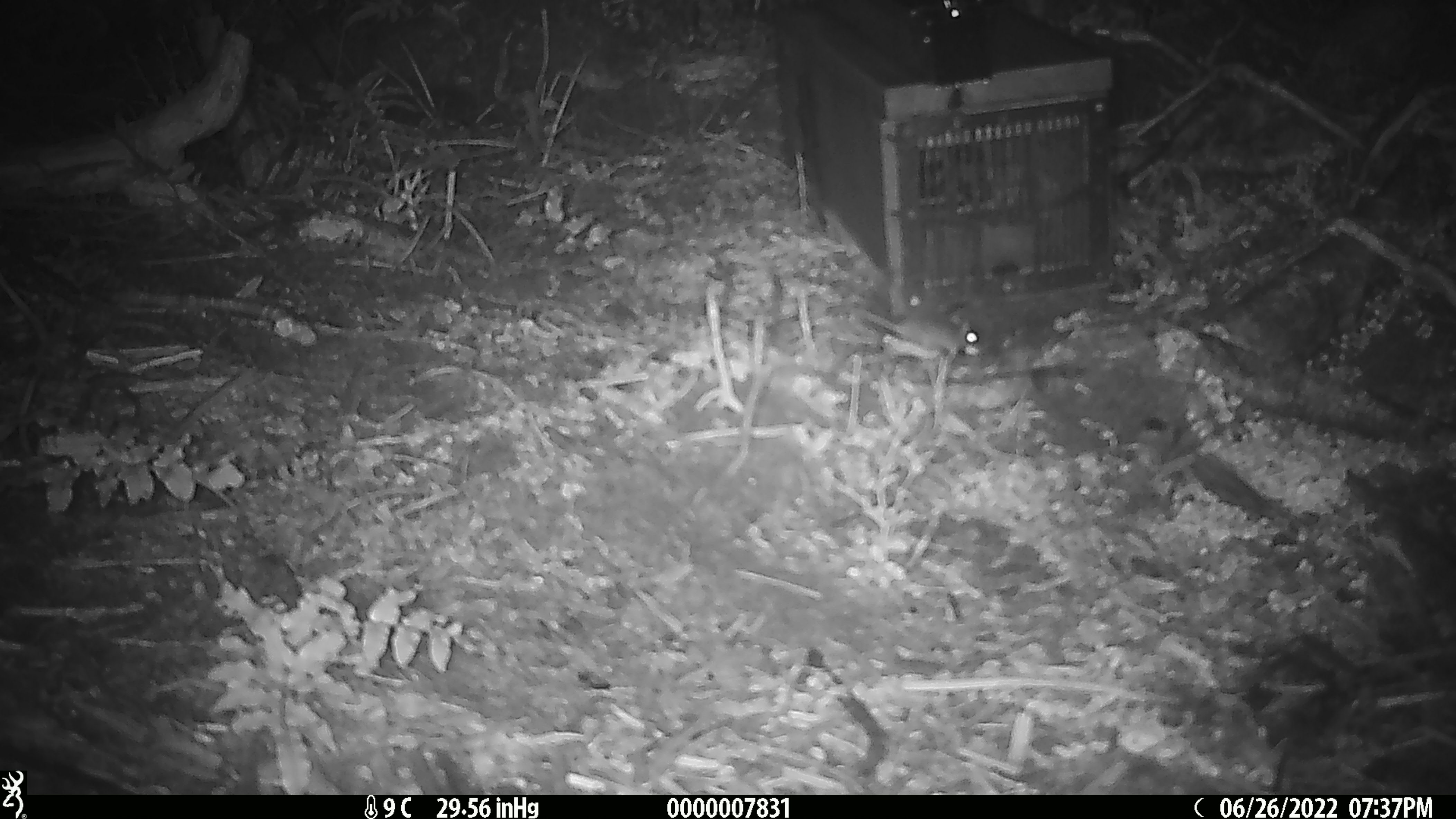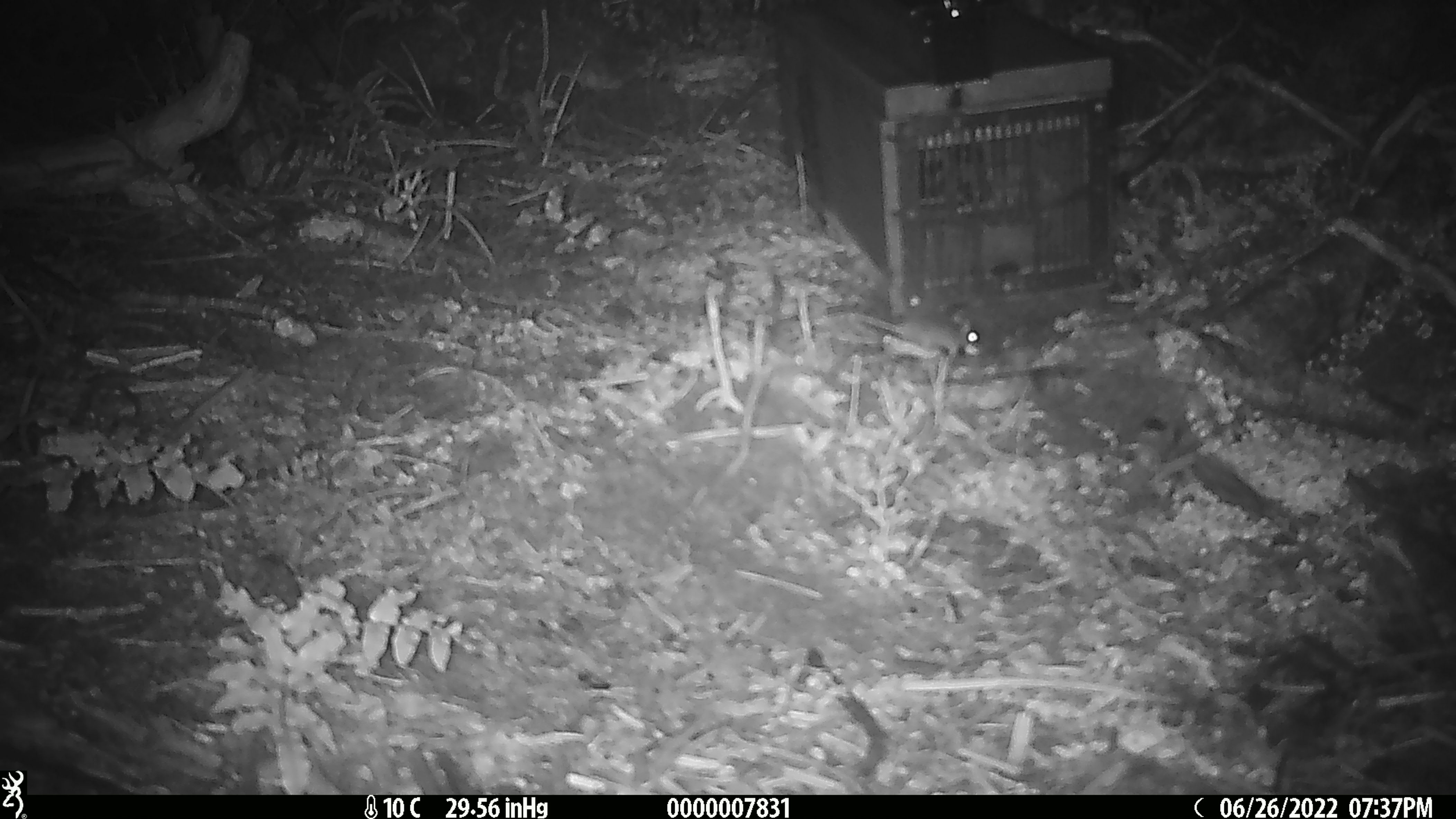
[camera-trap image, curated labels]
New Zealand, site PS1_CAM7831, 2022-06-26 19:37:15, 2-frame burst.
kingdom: Animalia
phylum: Chordata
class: Mammalia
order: Rodentia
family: Muridae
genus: Mus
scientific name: Mus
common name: mouse